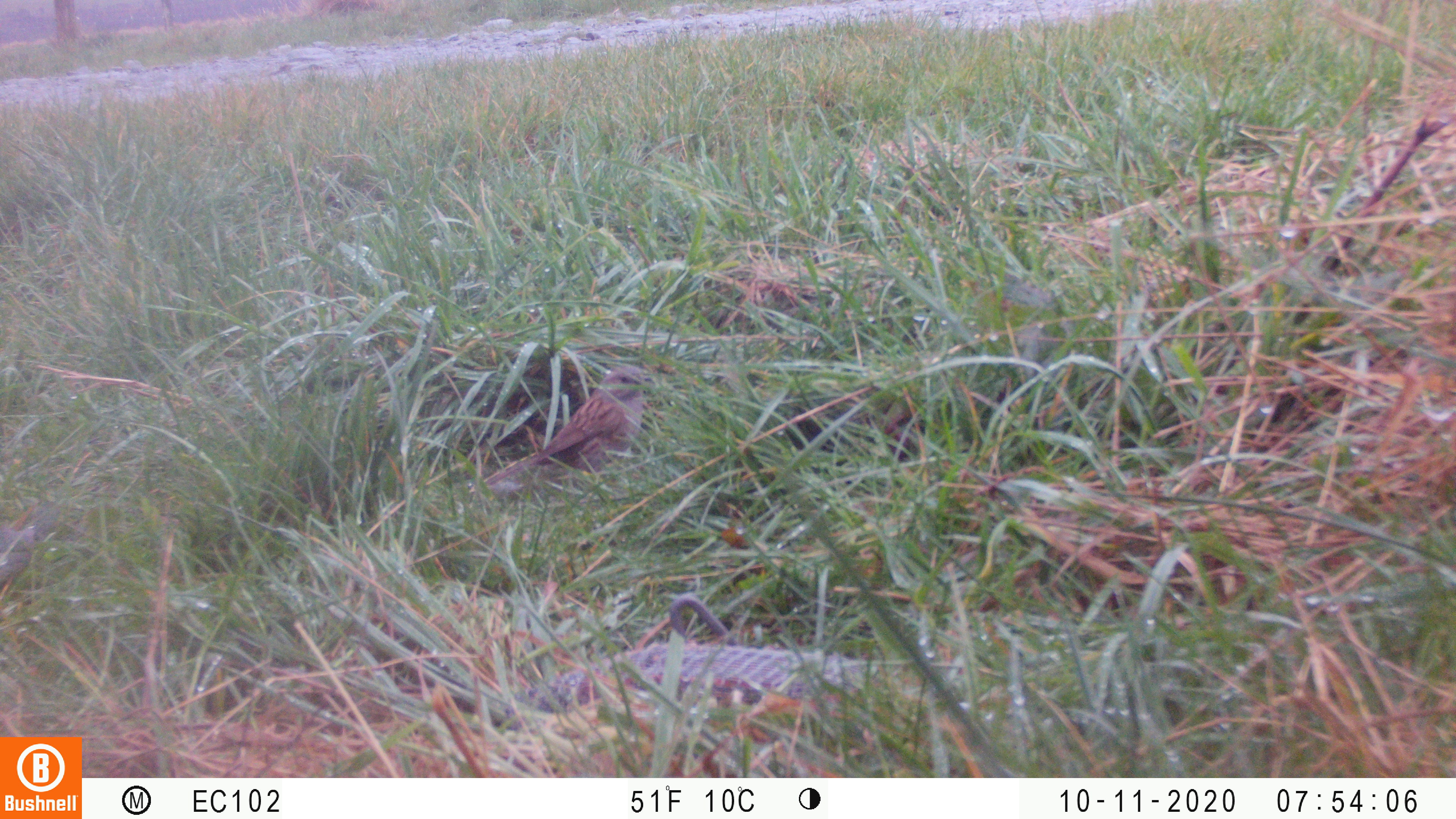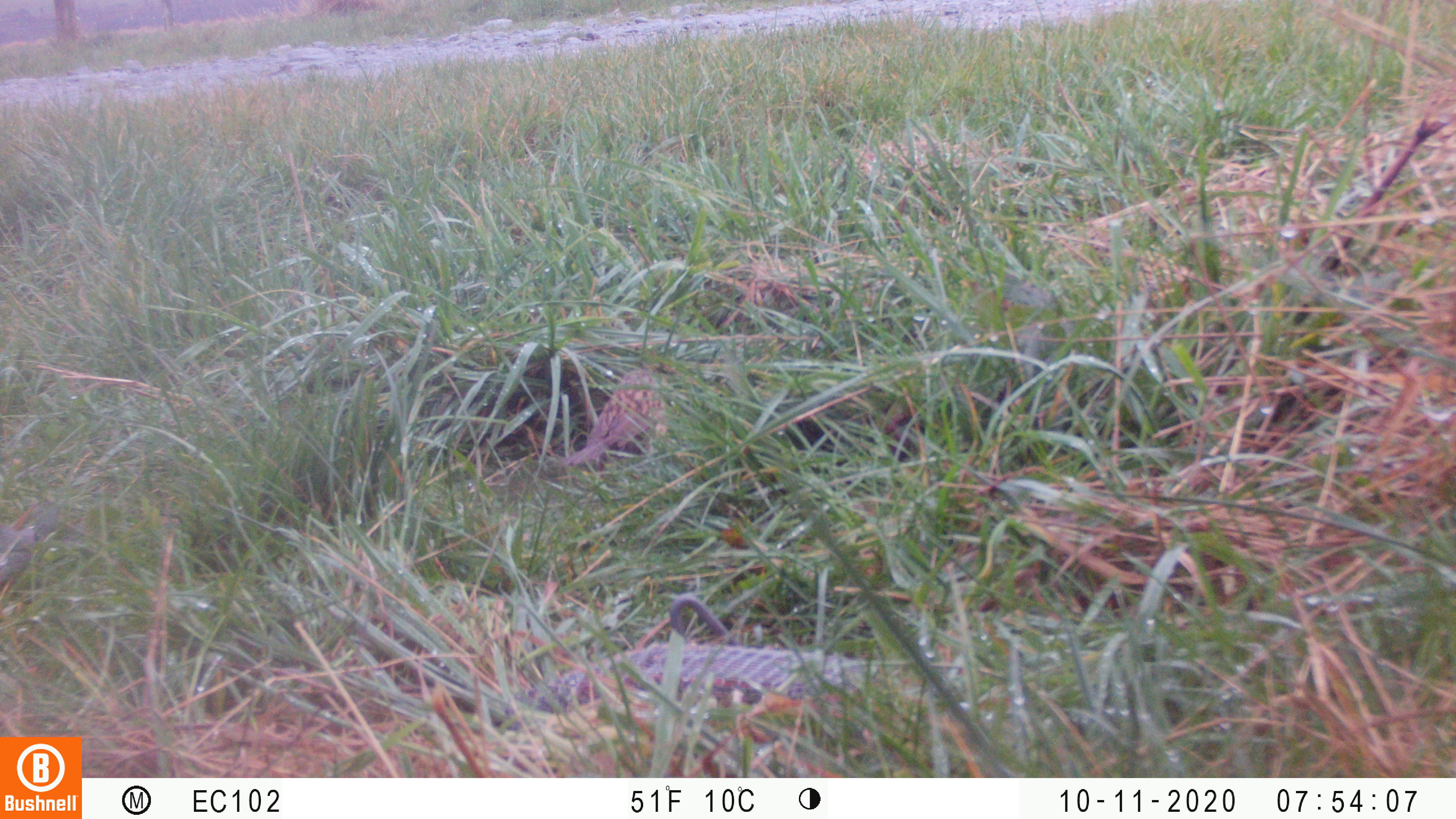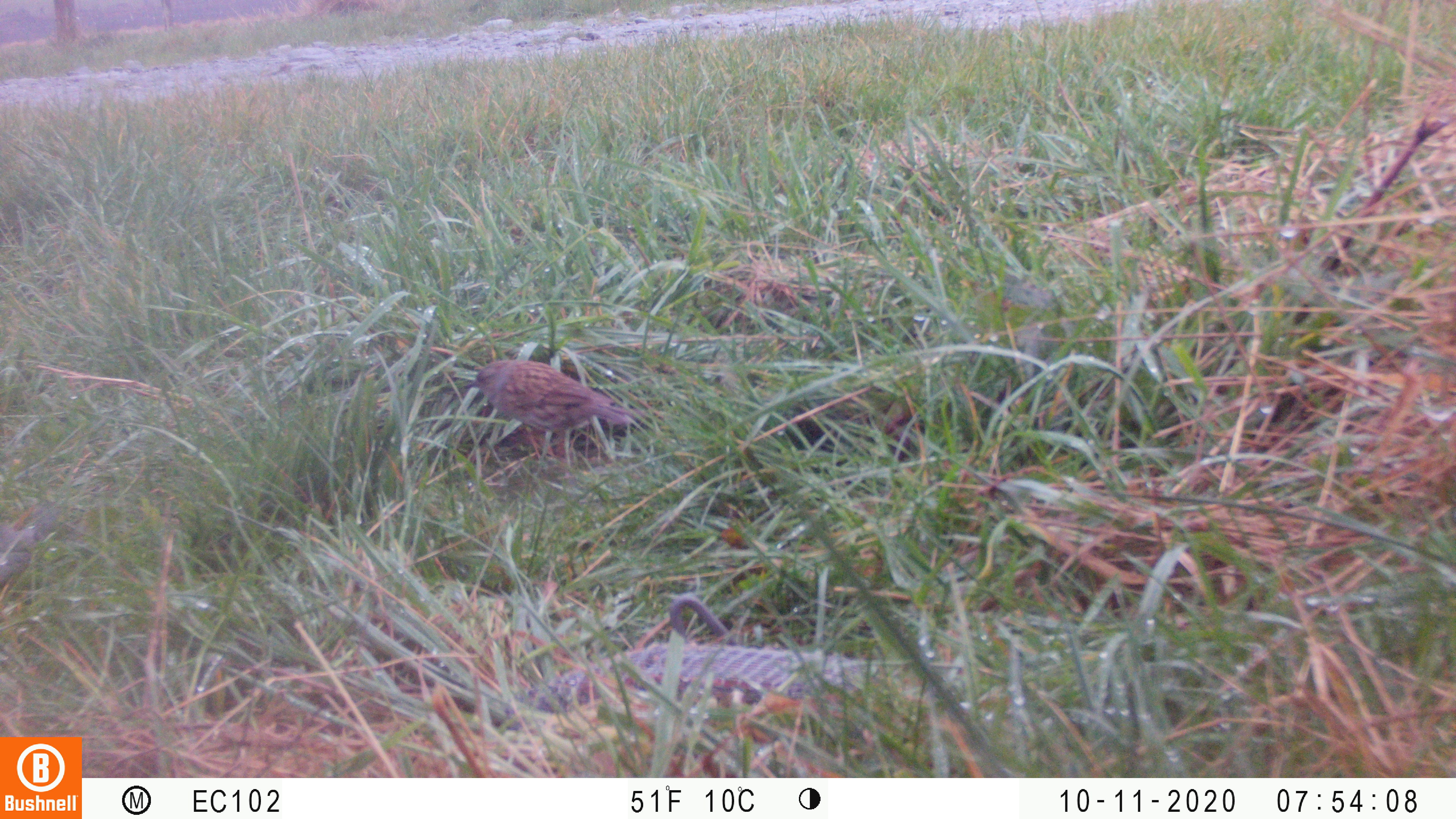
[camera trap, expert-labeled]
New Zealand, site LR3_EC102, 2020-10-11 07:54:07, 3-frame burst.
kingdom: Animalia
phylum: Chordata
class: Aves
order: Passeriformes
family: Prunellidae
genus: Prunella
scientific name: Prunella modularis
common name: dunnock